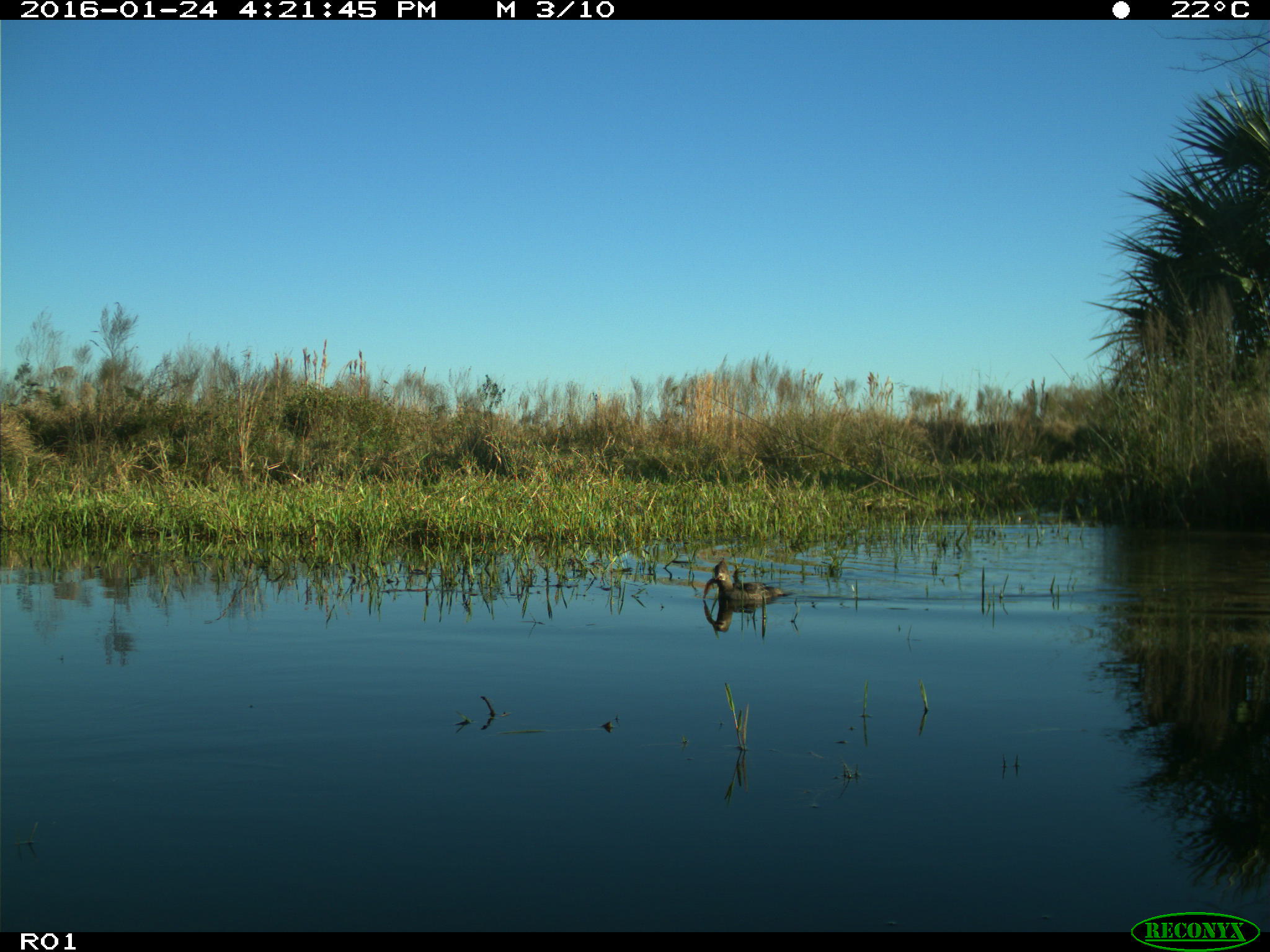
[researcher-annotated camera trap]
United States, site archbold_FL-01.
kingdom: Animalia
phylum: Chordata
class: Aves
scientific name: Aves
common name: birds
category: unidentified bird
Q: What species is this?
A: Unidentified bird (birds) (Aves).